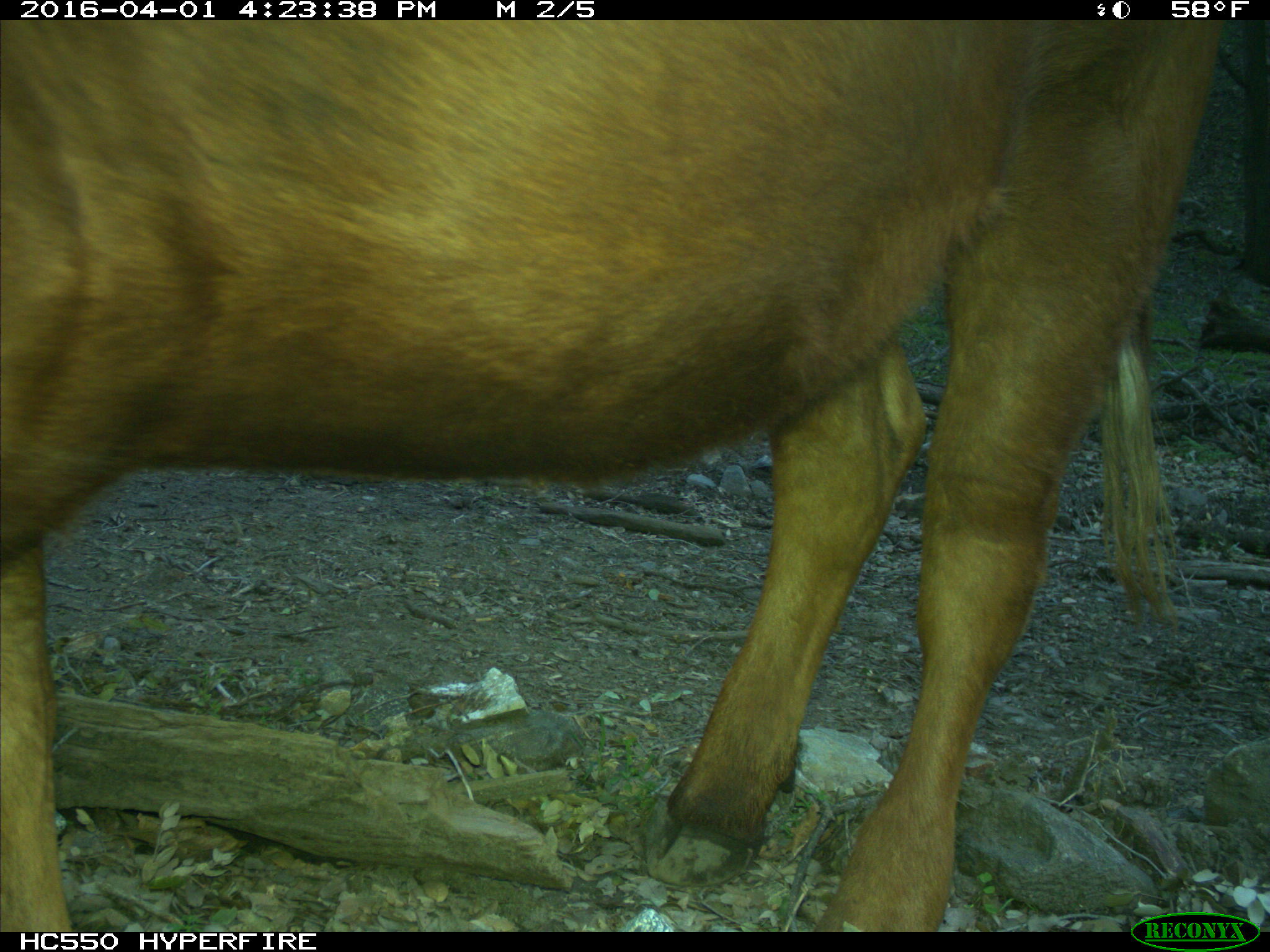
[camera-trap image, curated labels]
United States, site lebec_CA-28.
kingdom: Animalia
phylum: Chordata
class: Mammalia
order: Artiodactyla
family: Bovidae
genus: Bos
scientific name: Bos taurus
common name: domestic cow